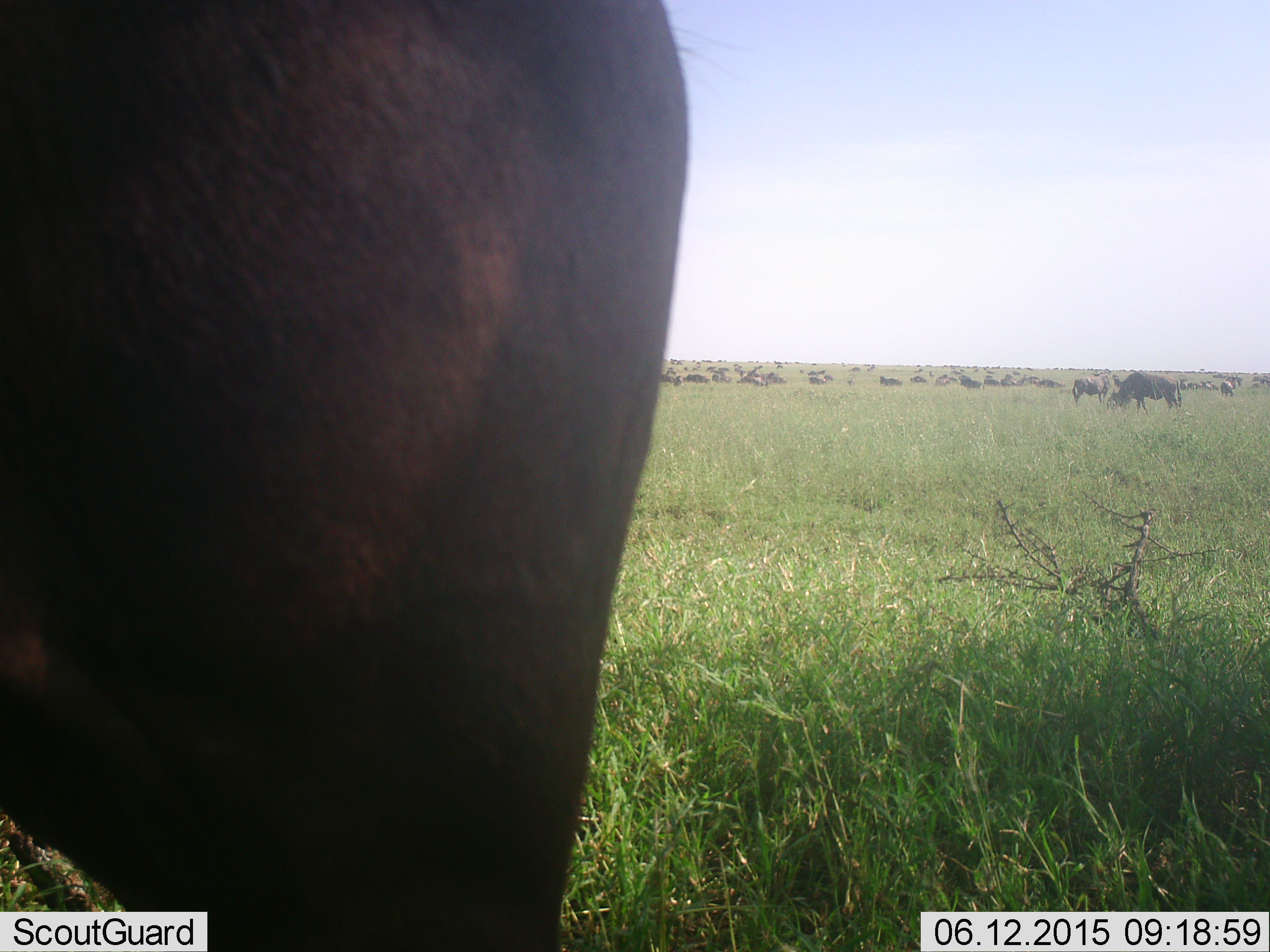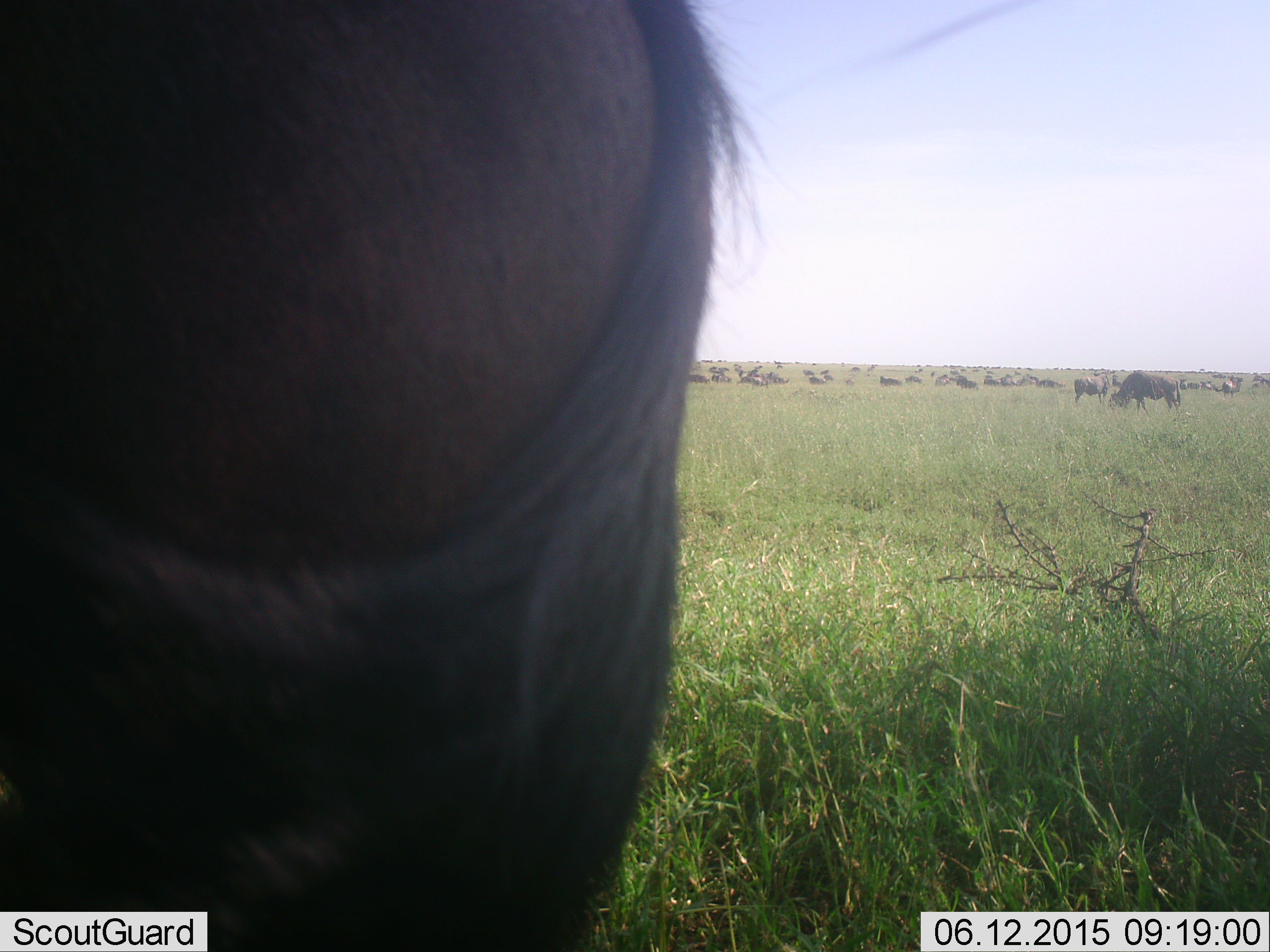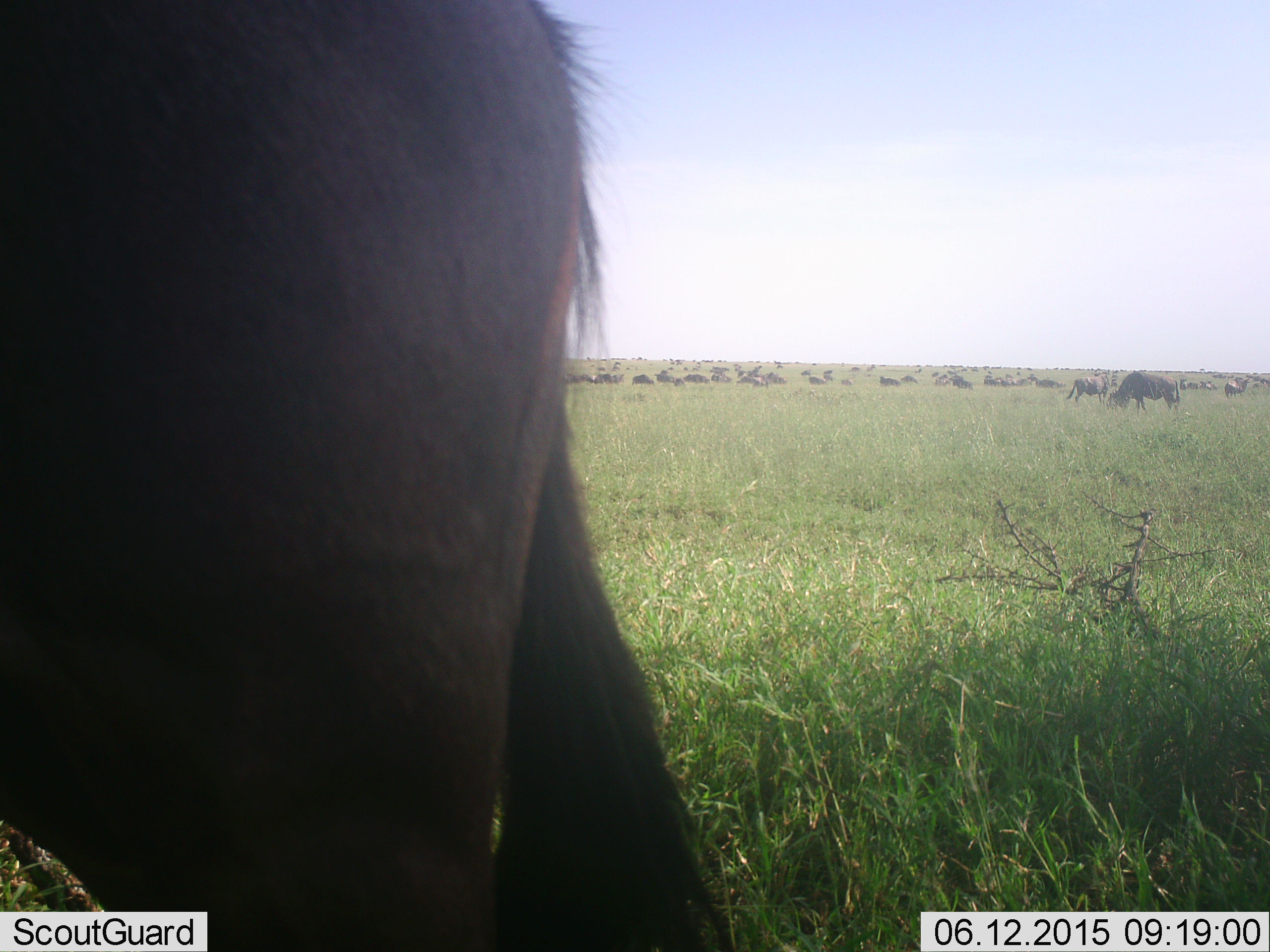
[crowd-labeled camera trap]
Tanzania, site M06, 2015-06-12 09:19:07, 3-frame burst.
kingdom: Animalia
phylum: Chordata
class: Mammalia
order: Artiodactyla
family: Bovidae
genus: Connochaetes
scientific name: Connochaetes taurinus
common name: blue wildebeest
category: wildebeest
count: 11-50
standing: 82%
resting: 0%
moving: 64%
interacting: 0%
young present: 0%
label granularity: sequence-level